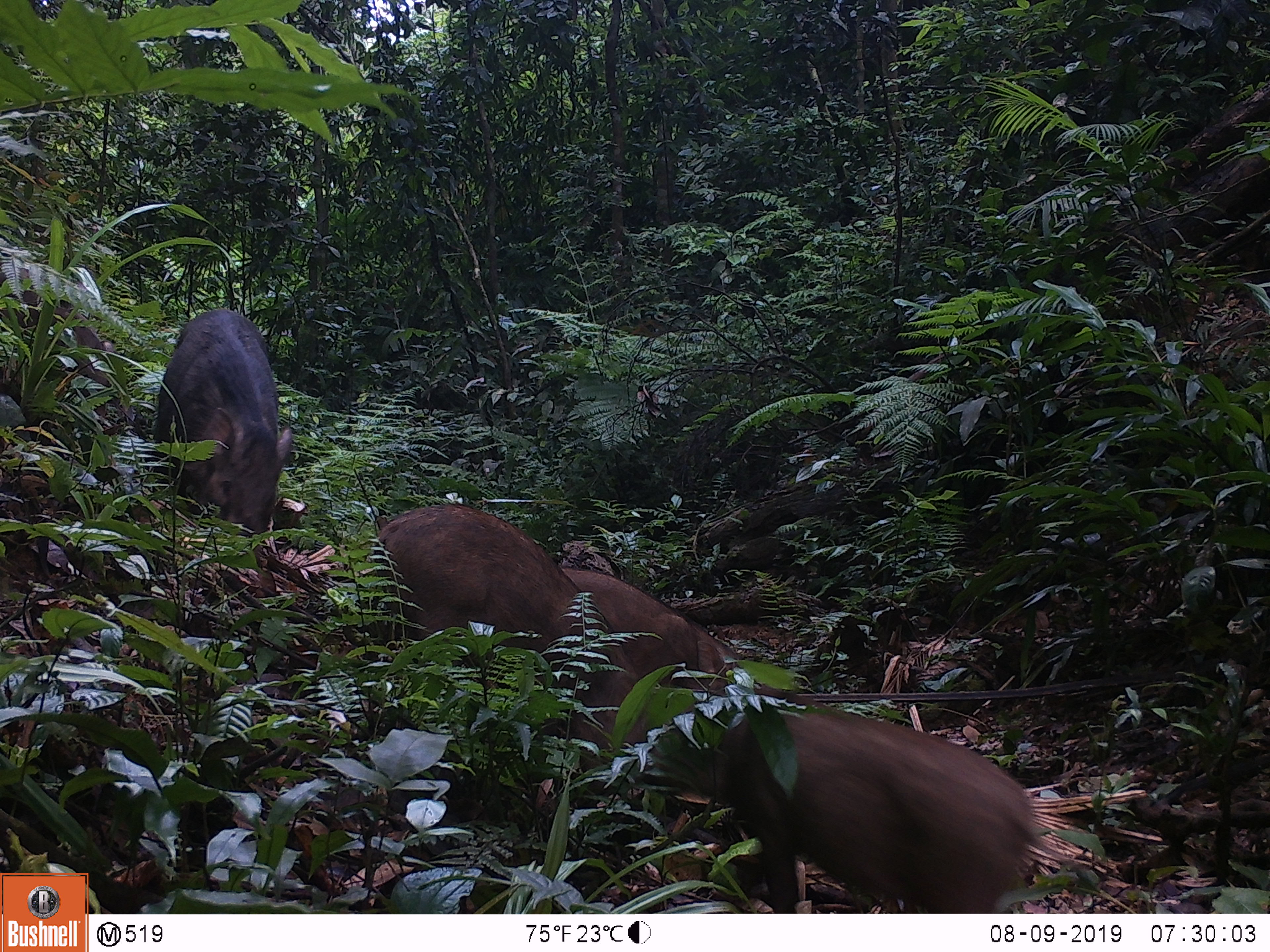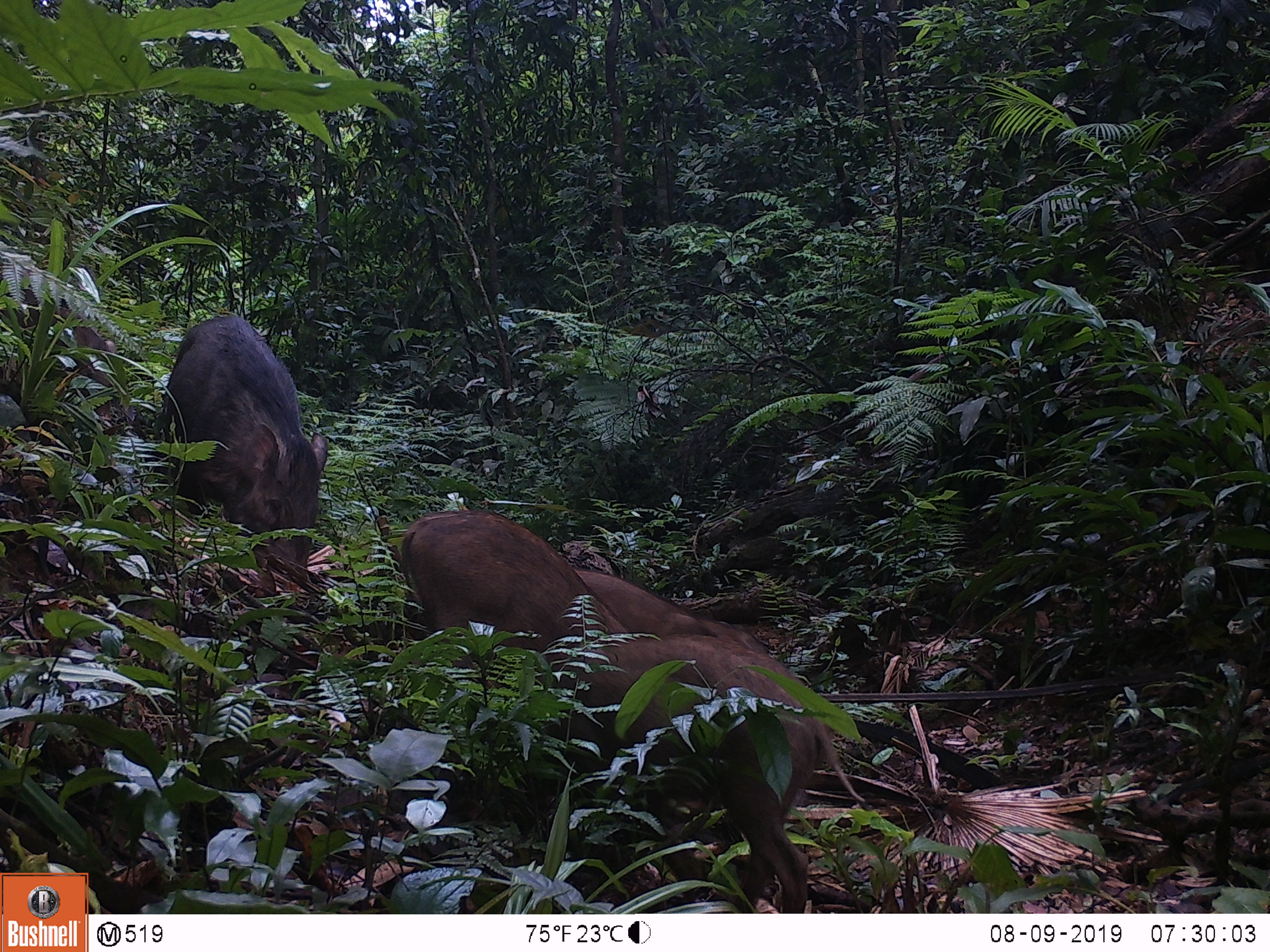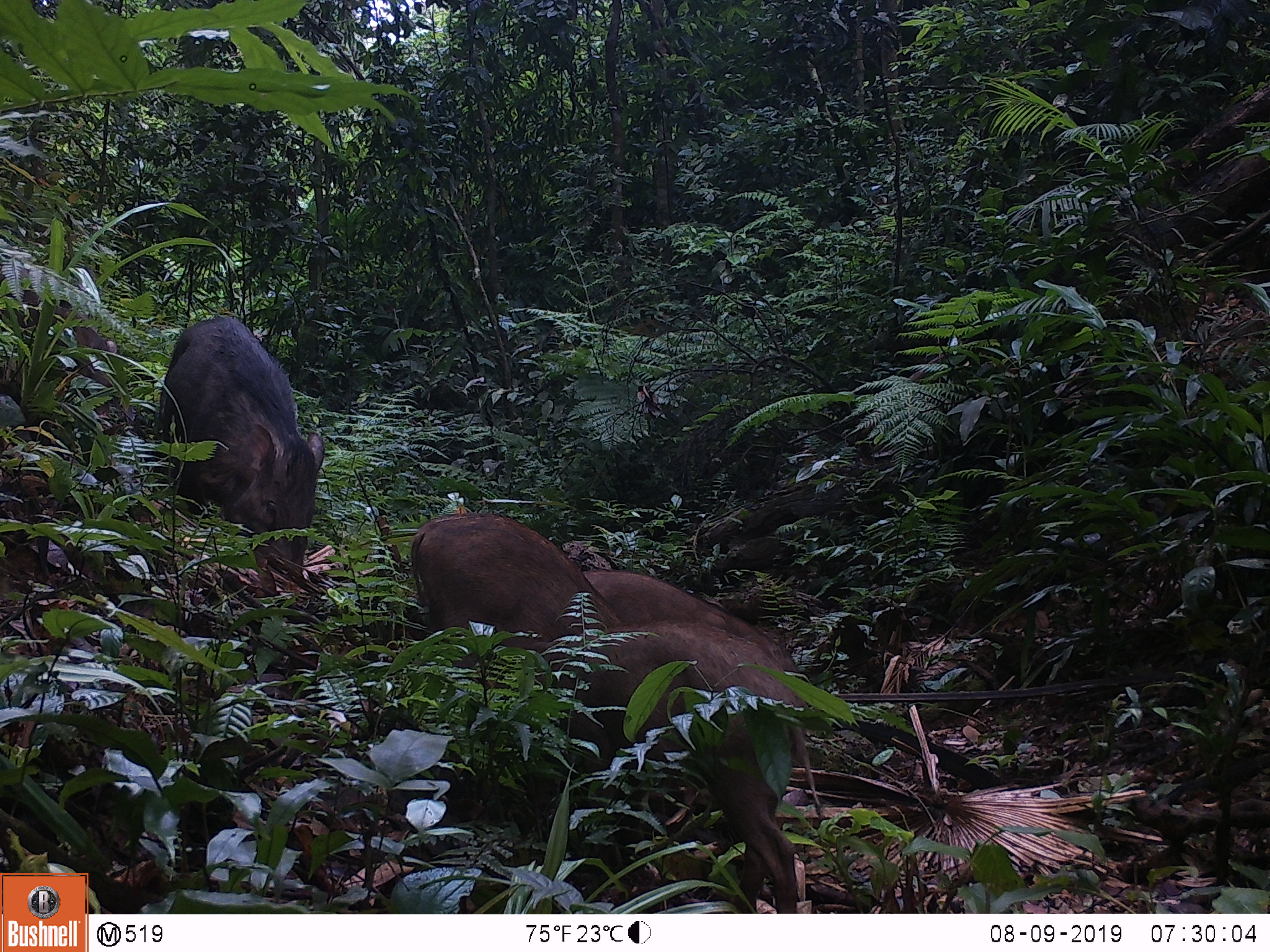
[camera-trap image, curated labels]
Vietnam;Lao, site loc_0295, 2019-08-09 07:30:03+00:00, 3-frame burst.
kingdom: Animalia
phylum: Chordata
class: Mammalia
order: Artiodactyla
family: Suidae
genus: Sus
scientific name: Sus scrofa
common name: eurasian wild pig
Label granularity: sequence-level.